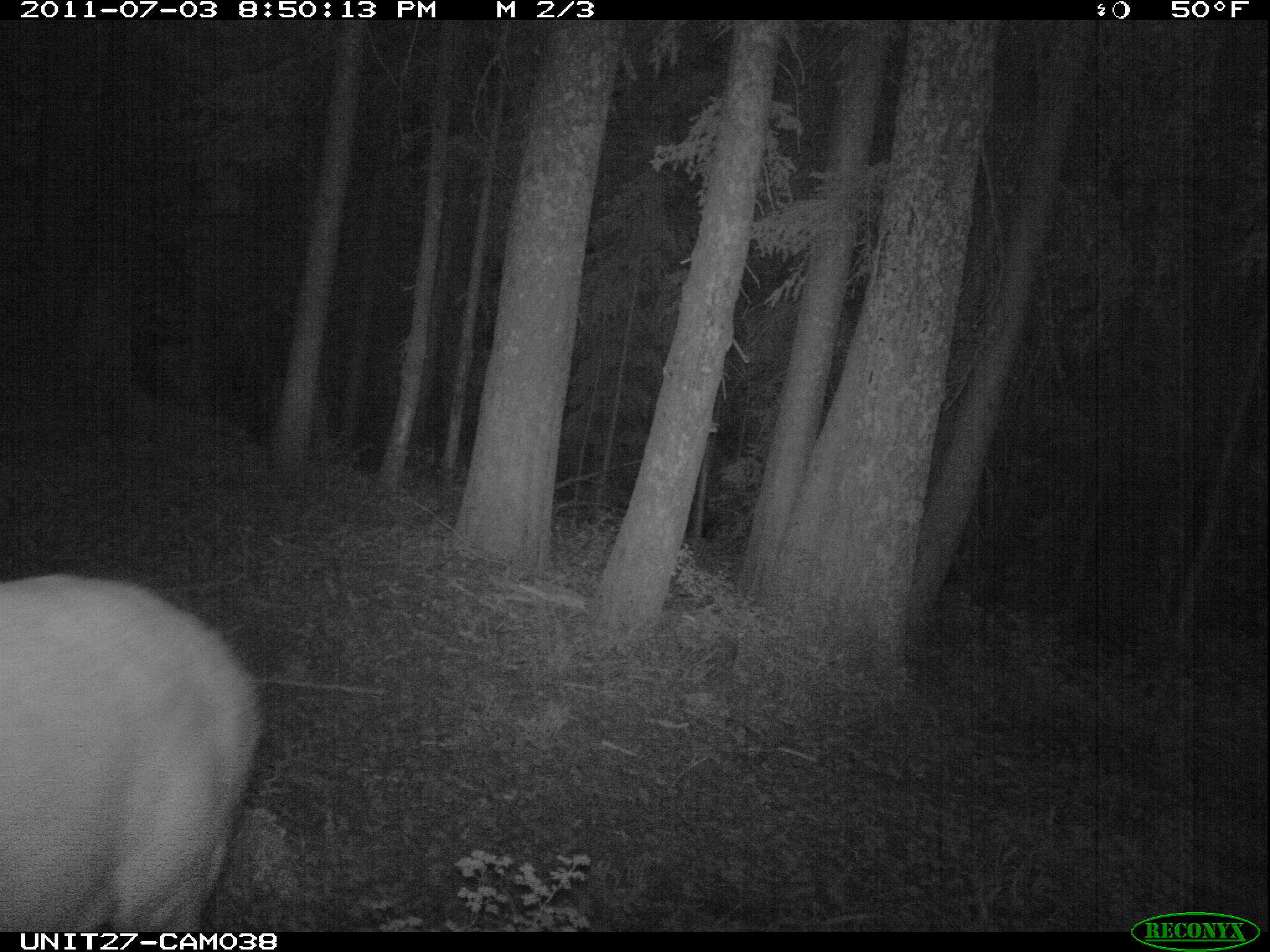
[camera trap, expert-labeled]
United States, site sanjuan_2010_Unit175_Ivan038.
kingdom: Animalia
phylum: Chordata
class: Mammalia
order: Artiodactyla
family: Cervidae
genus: Cervus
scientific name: Cervus elaphus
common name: red deer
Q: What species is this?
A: Cervus elaphus (red deer).